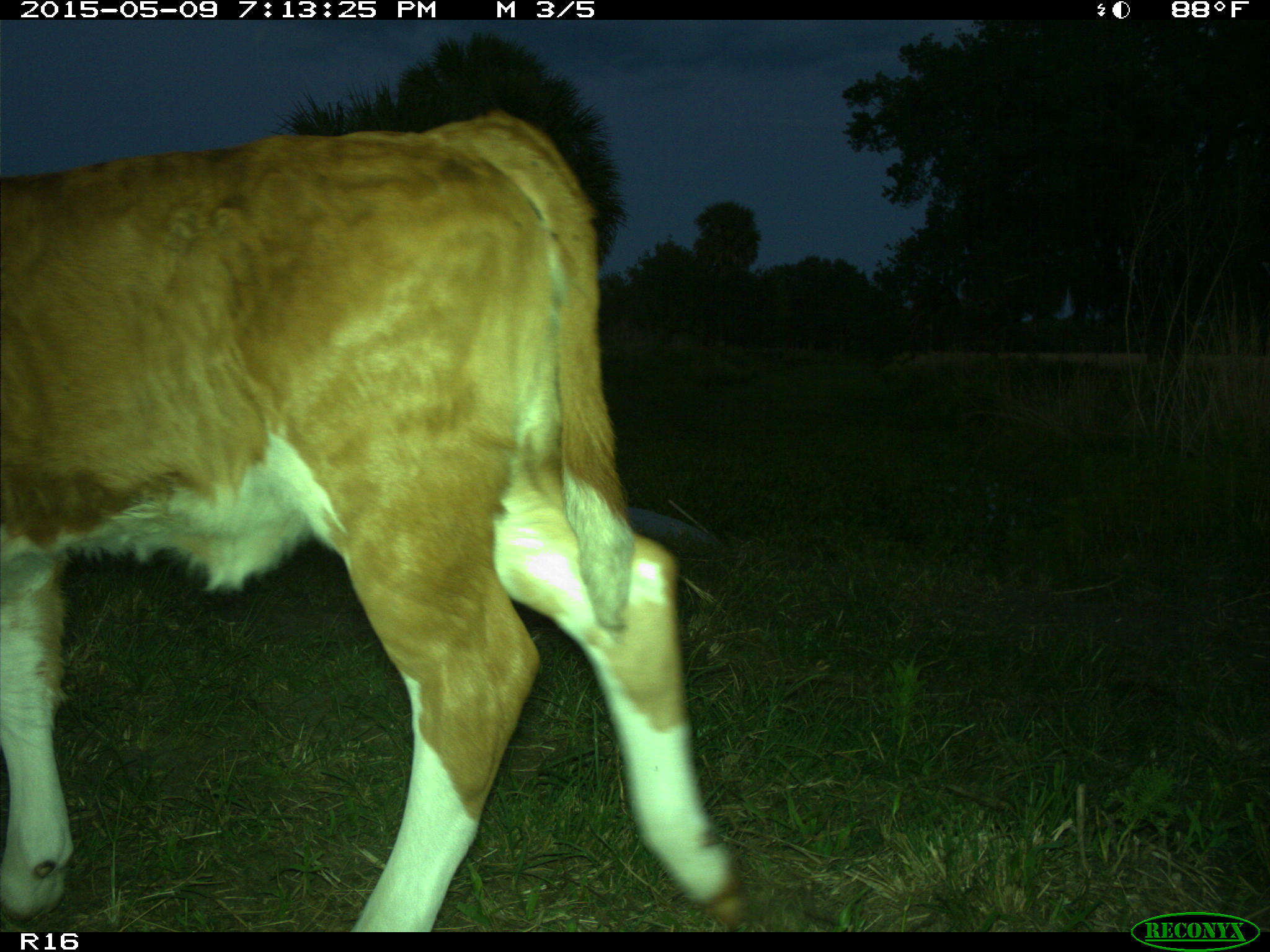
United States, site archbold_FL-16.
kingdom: Animalia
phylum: Chordata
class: Mammalia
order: Artiodactyla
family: Bovidae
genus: Bos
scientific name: Bos taurus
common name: domestic cow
Bos taurus (domestic cow).